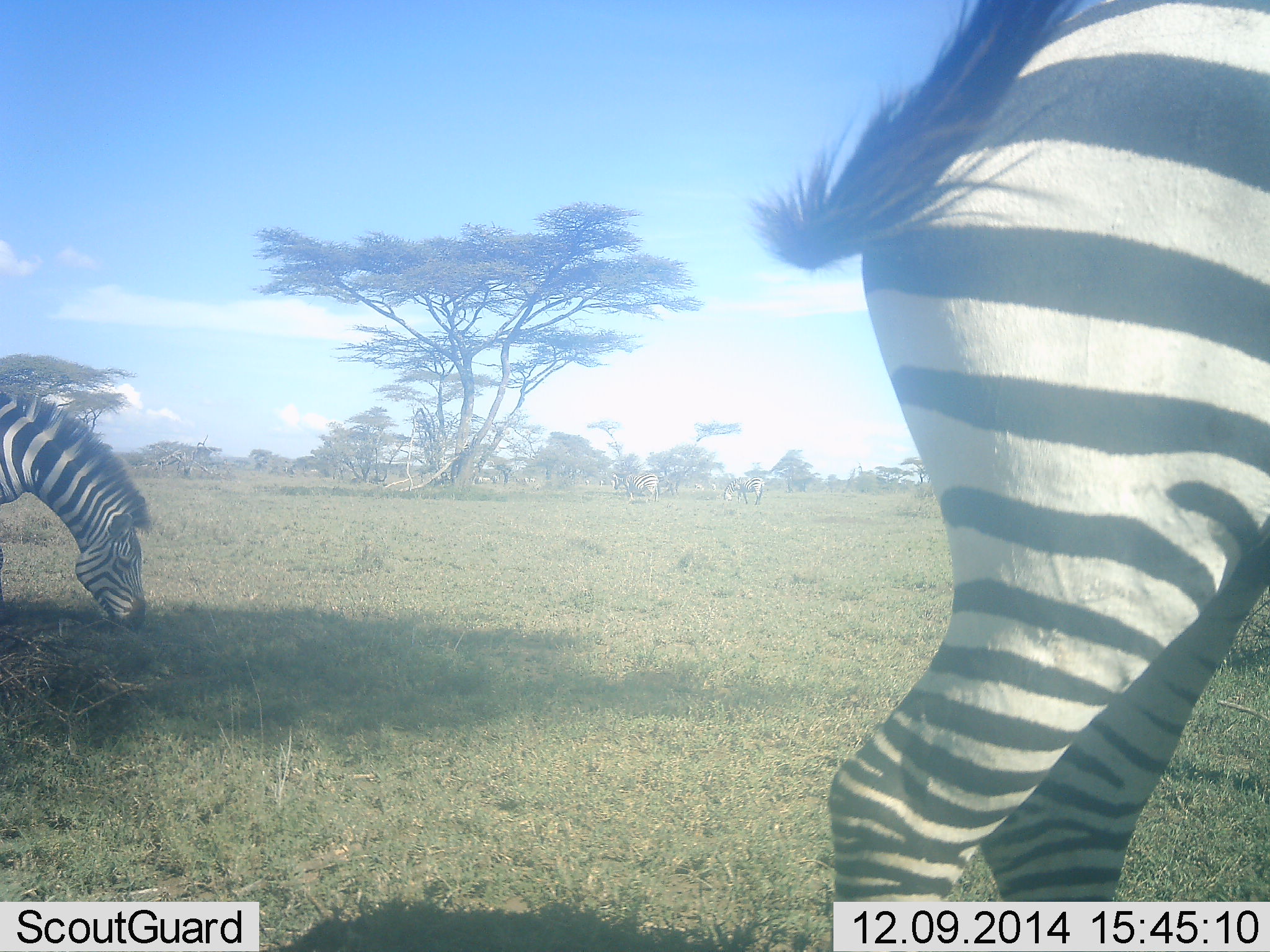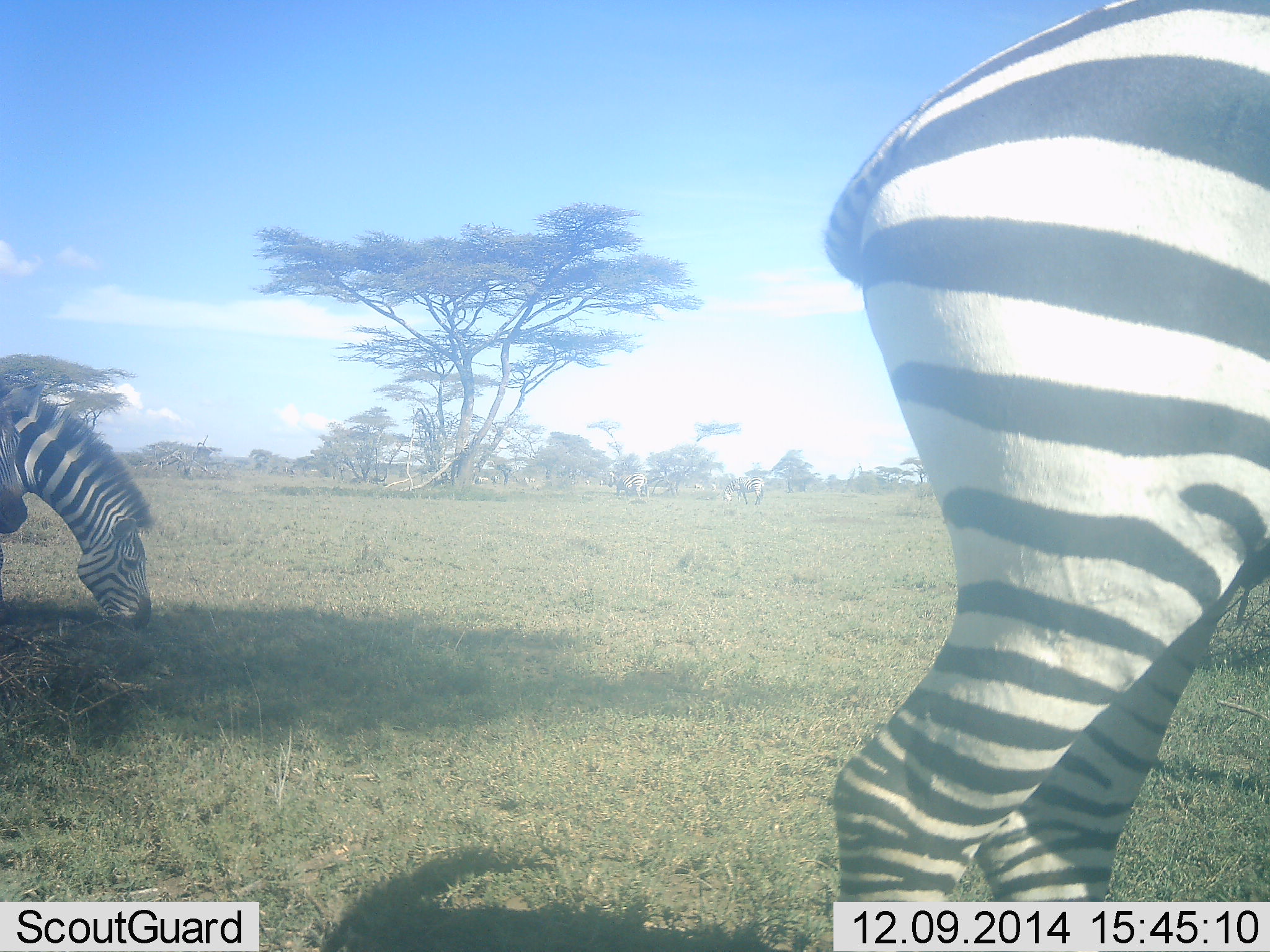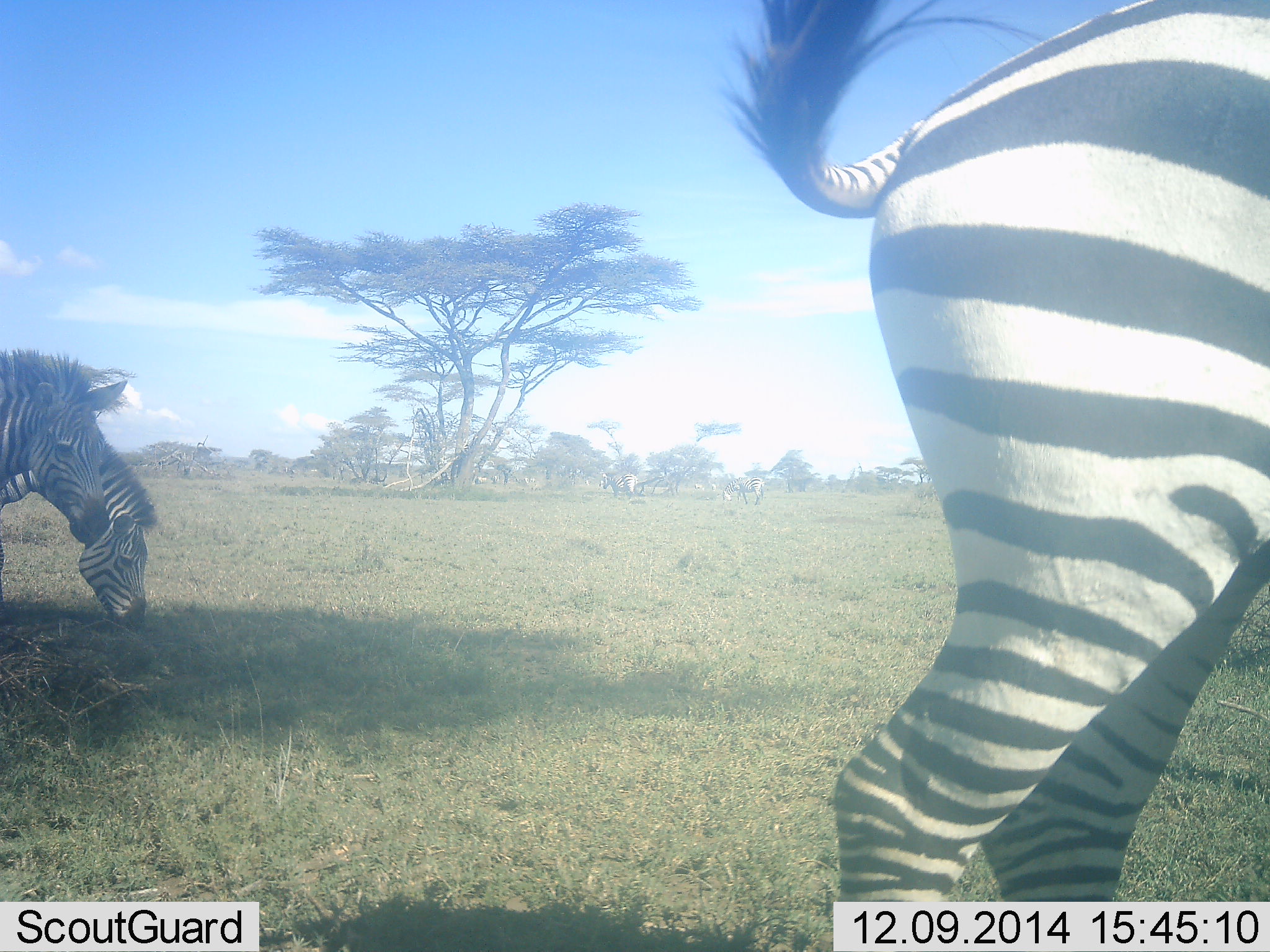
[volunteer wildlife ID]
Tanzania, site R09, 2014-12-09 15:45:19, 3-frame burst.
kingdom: Animalia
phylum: Chordata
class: Mammalia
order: Perissodactyla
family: Equidae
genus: Equus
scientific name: Equus quagga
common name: plains zebra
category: zebra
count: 3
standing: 40%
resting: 0%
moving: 60%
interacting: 0%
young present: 0%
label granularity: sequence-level